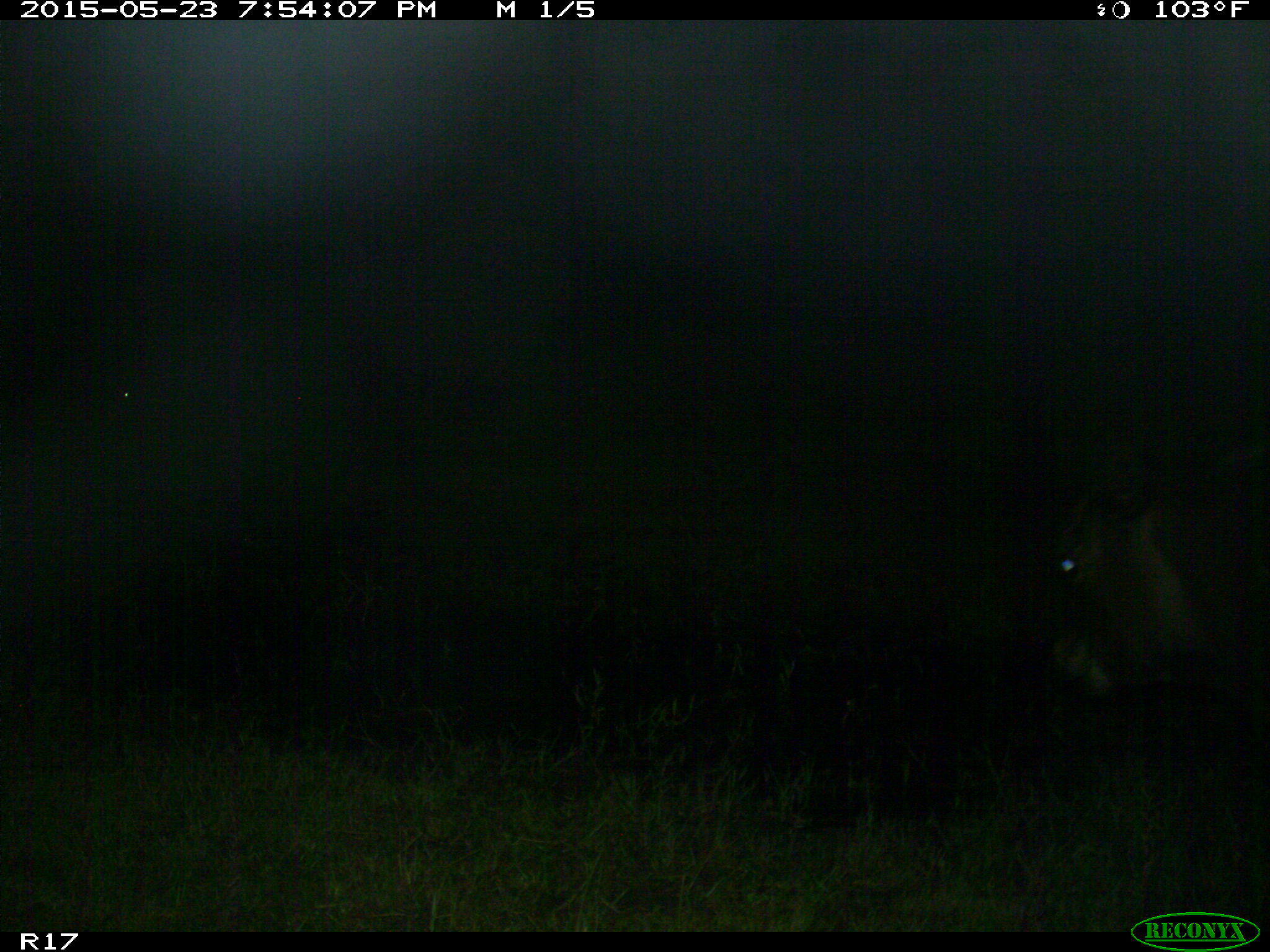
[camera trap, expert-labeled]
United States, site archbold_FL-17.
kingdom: Animalia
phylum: Chordata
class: Mammalia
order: Artiodactyla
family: Bovidae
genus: Bos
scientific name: Bos taurus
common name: domestic cow